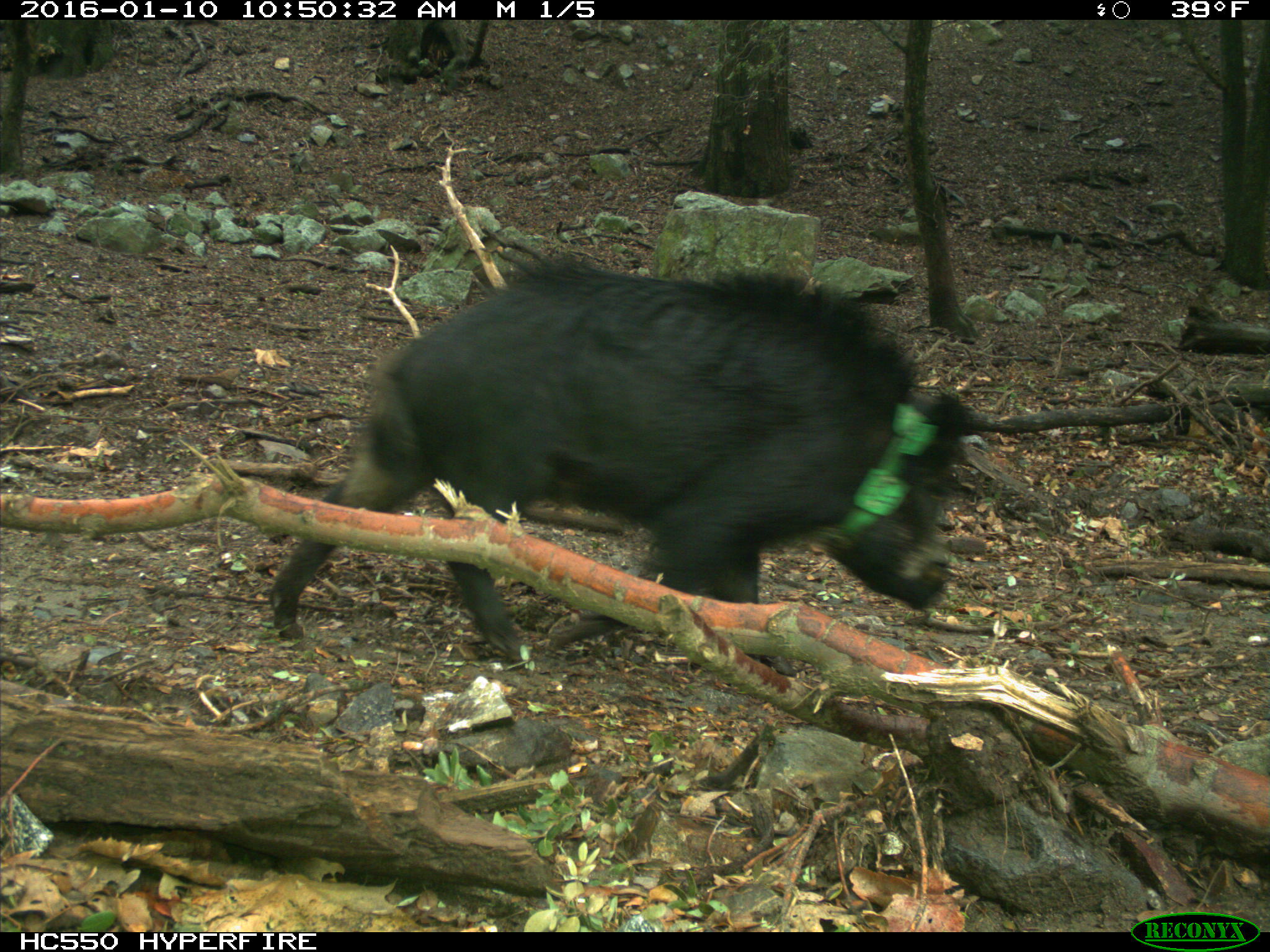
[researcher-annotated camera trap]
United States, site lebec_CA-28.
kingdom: Animalia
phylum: Chordata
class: Mammalia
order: Artiodactyla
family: Suidae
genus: Sus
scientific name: Sus scrofa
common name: wild boar